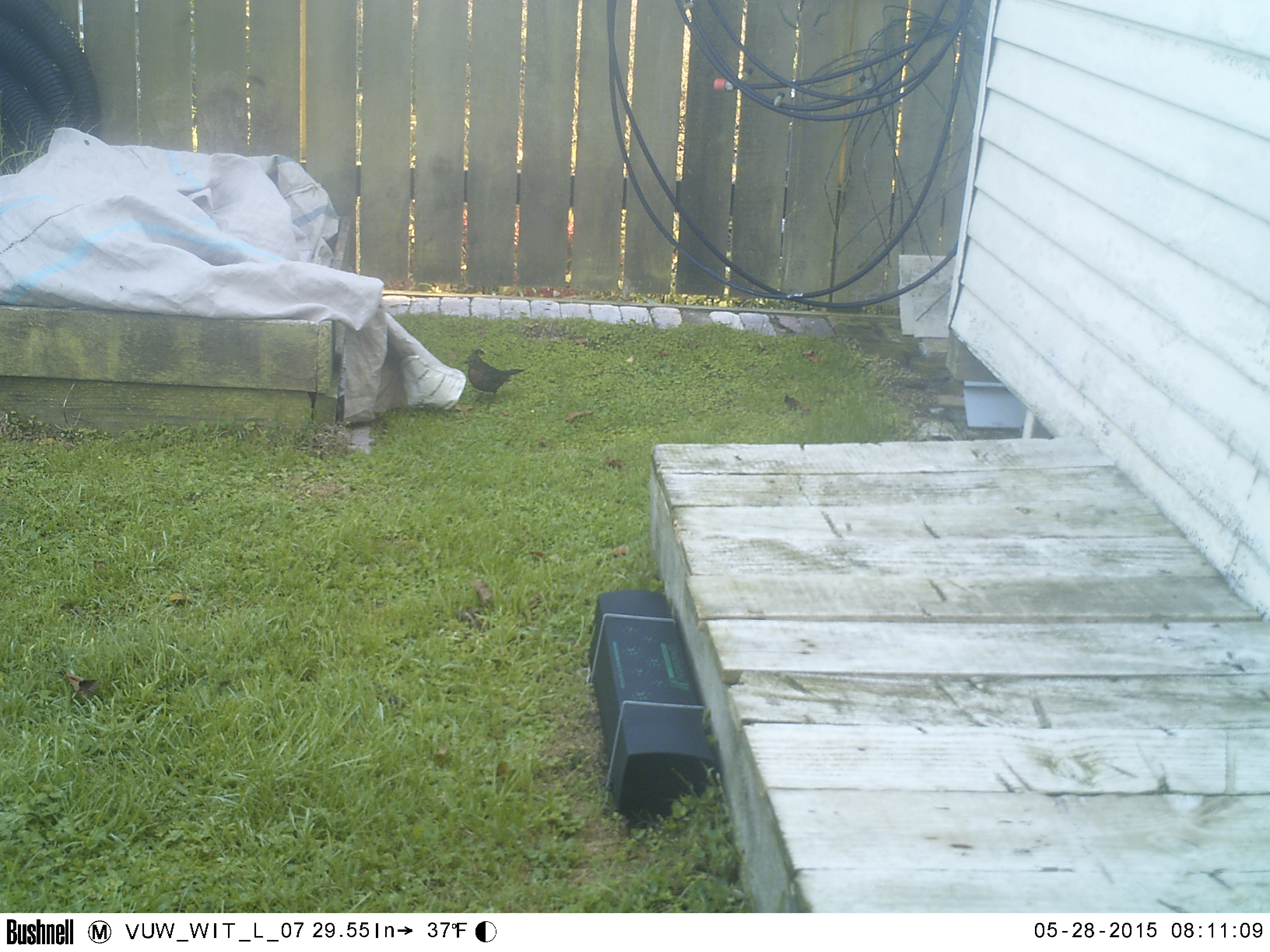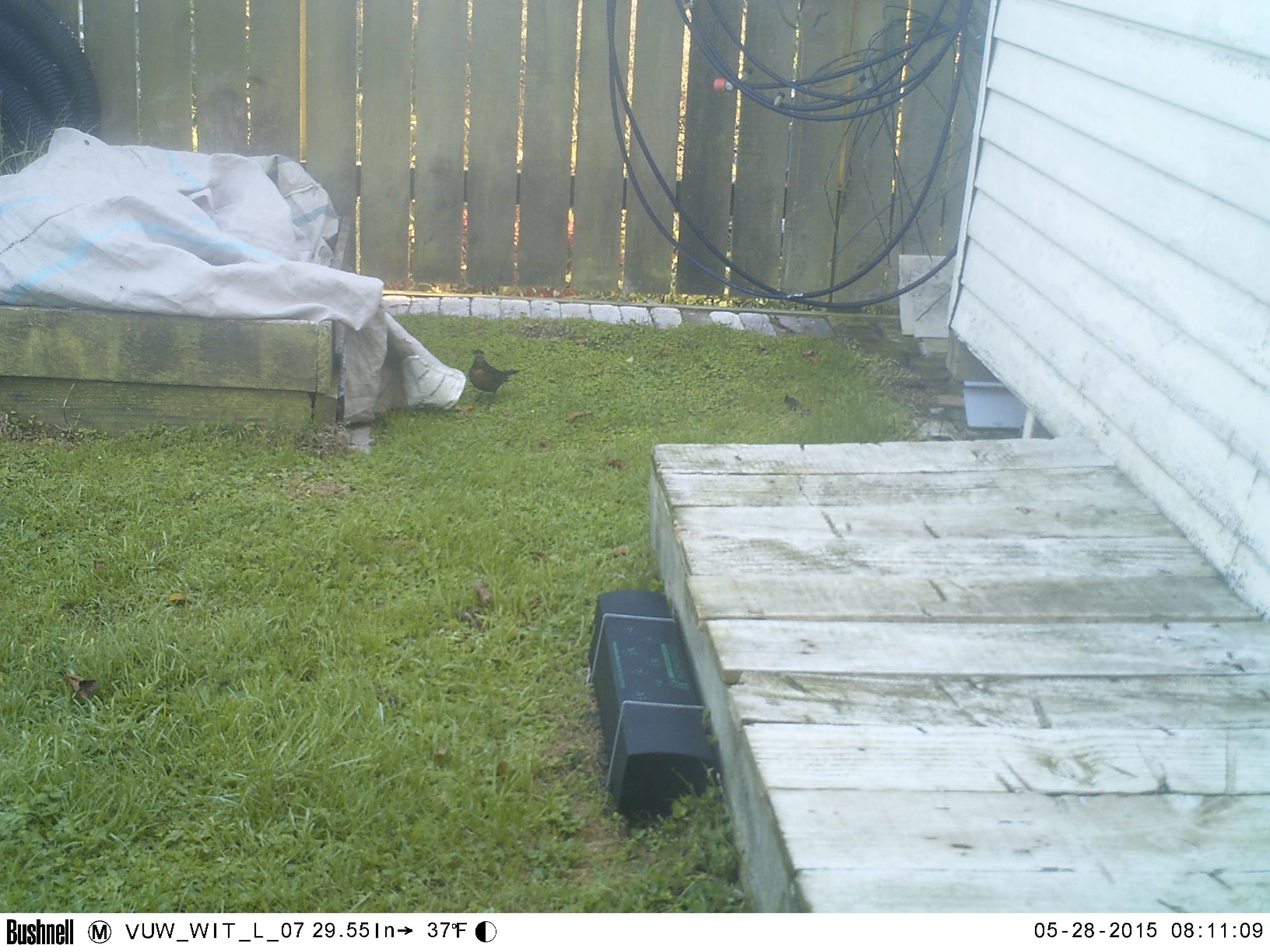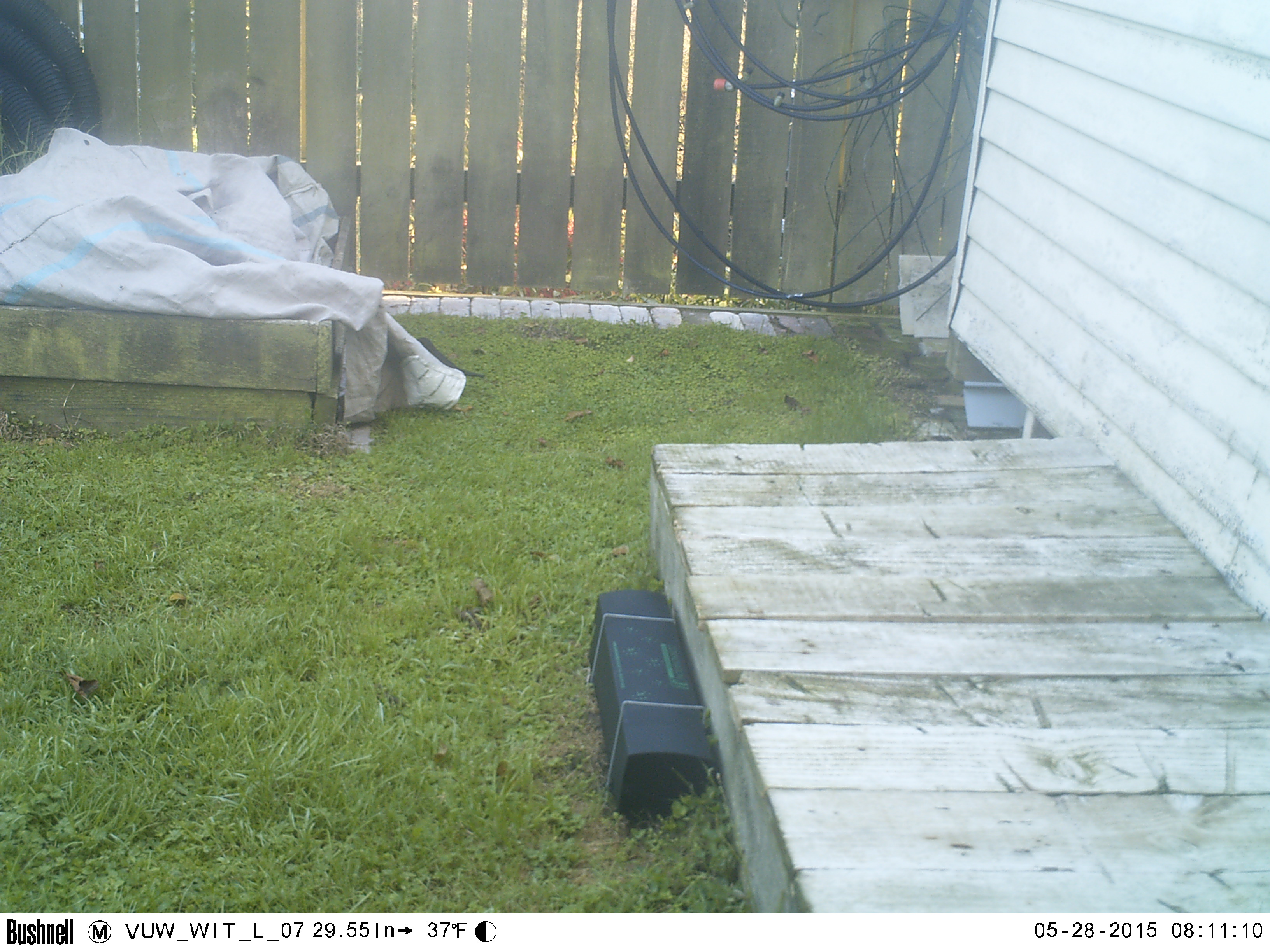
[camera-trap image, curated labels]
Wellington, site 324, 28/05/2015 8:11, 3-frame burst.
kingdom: Animalia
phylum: Chordata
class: Aves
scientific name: Aves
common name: bird